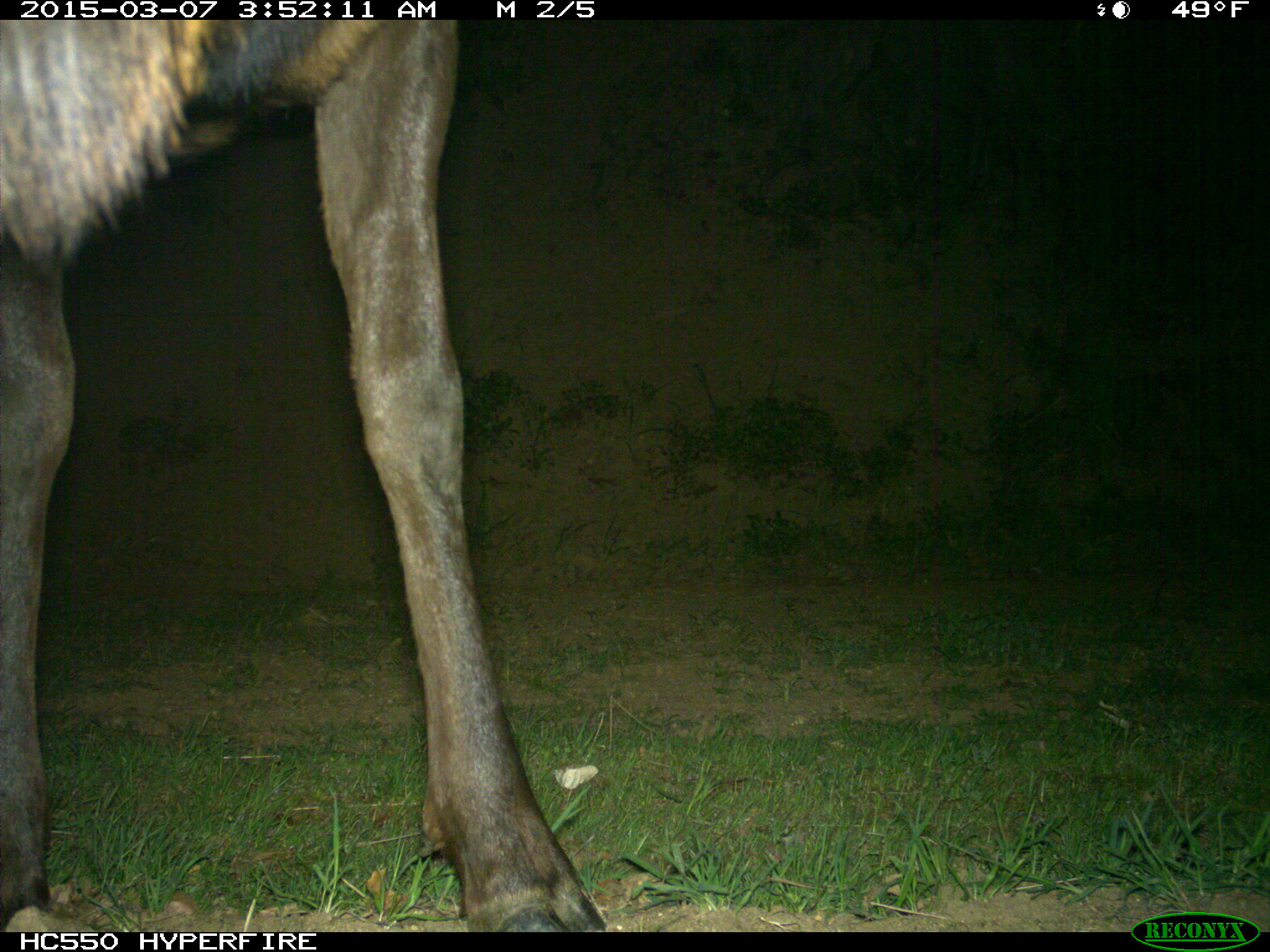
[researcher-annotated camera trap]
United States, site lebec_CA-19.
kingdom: Animalia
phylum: Chordata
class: Mammalia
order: Artiodactyla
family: Cervidae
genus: Cervus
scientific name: Cervus canadensis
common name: elk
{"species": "Cervus canadensis (elk)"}